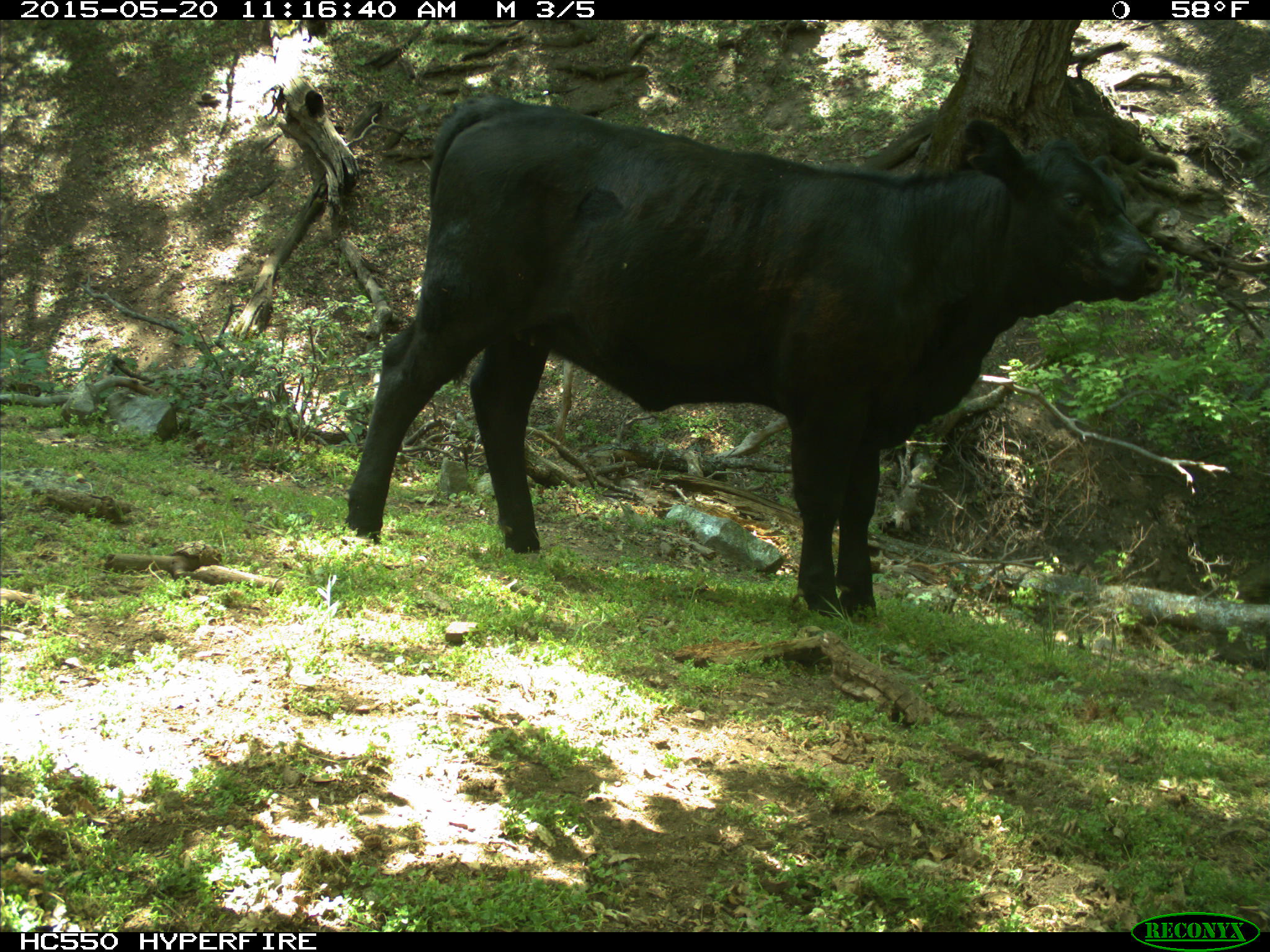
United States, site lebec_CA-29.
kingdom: Animalia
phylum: Chordata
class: Mammalia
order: Artiodactyla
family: Bovidae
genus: Bos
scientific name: Bos taurus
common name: domestic cow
Bos taurus (domestic cow).